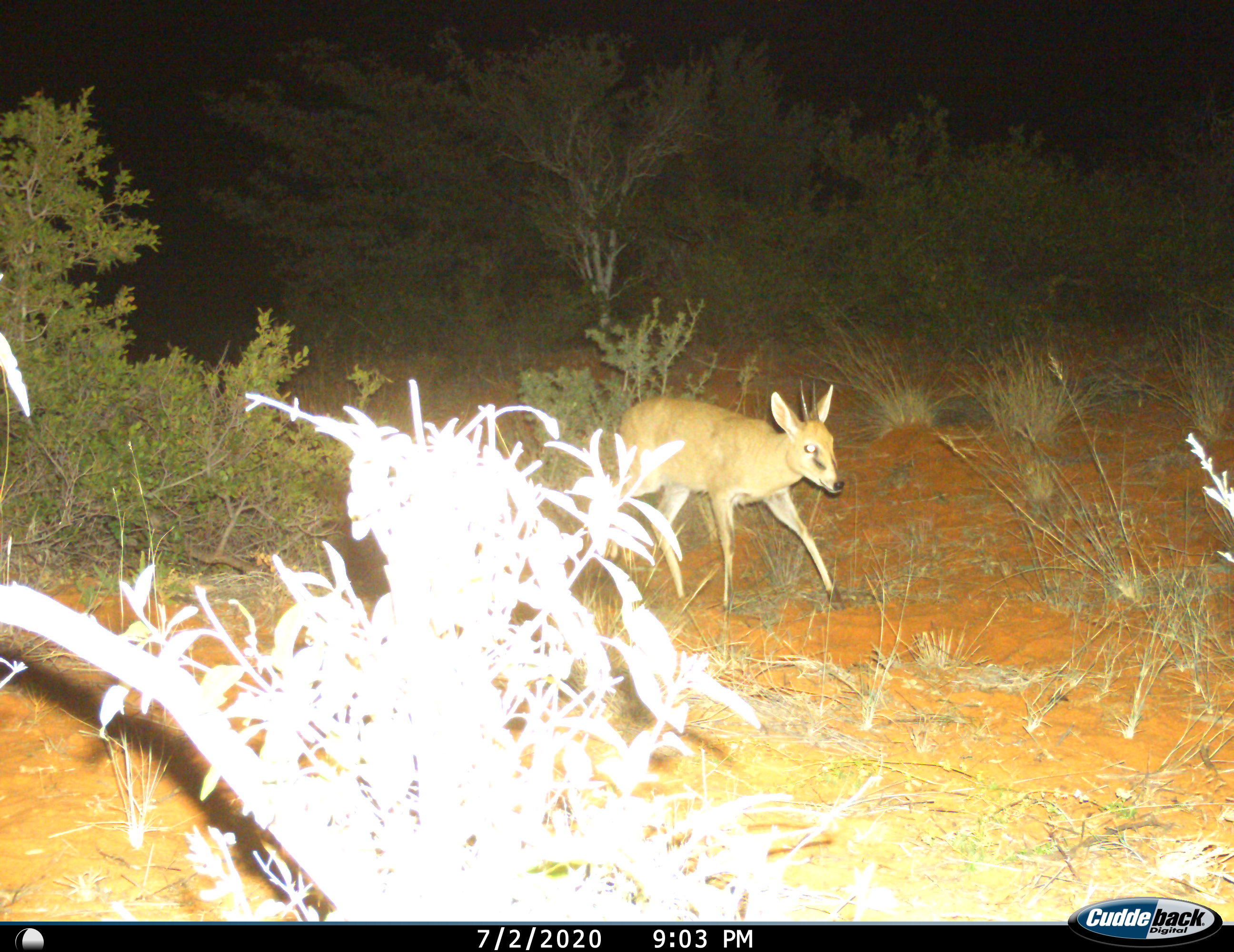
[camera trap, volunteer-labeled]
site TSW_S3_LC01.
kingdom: Animalia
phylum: Chordata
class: Mammalia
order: Artiodactyla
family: Bovidae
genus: Sylvicapra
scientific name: Sylvicapra grimmia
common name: common duiker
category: duikercommongrey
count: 1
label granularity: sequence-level